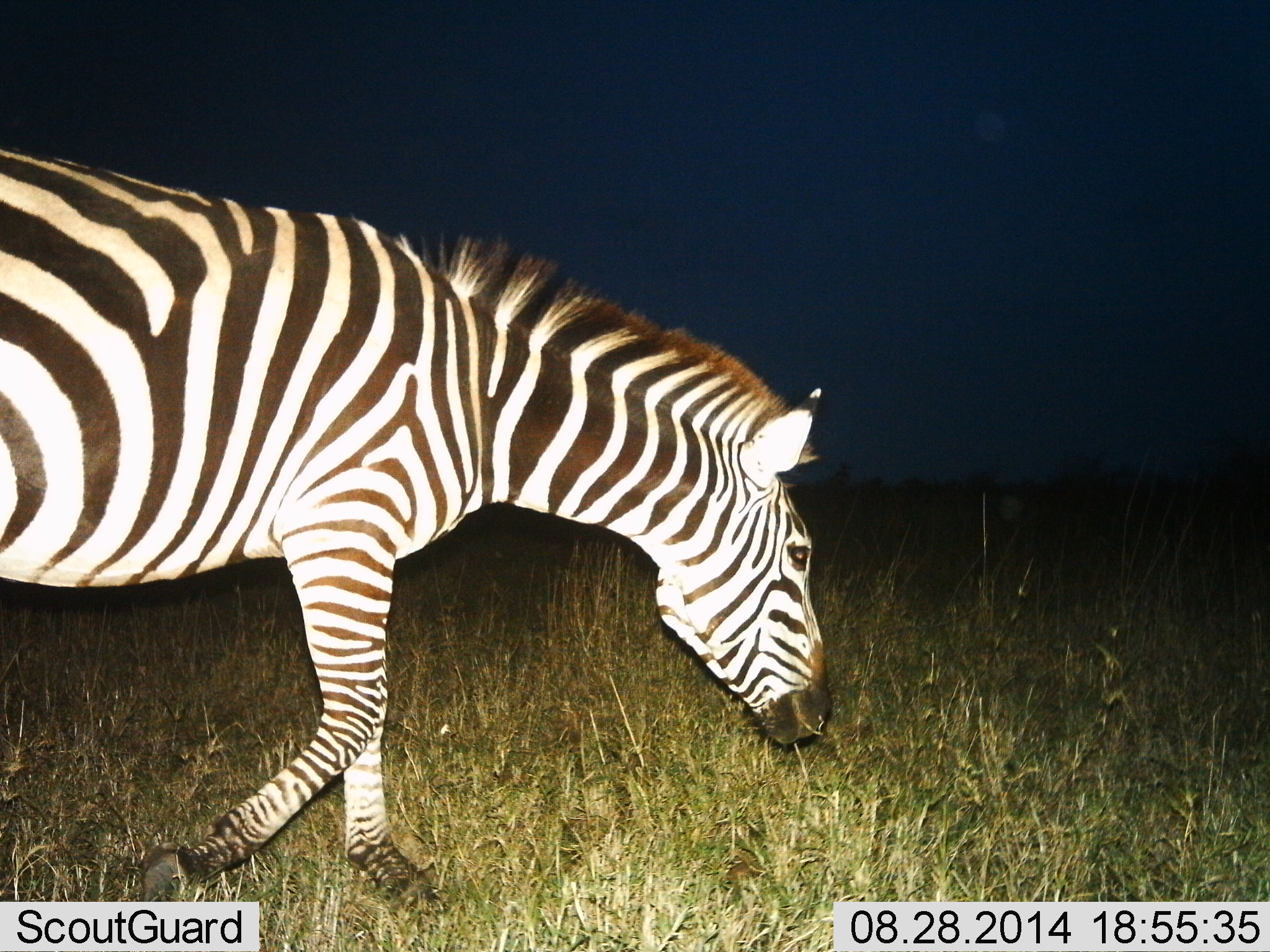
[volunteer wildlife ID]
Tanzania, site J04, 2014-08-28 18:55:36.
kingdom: Animalia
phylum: Chordata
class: Mammalia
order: Perissodactyla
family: Equidae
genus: Equus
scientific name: Equus quagga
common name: plains zebra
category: zebra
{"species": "zebra (plains zebra) (Equus quagga)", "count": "1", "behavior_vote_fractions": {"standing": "10%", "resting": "0%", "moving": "80%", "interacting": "0%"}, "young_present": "0%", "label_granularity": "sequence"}